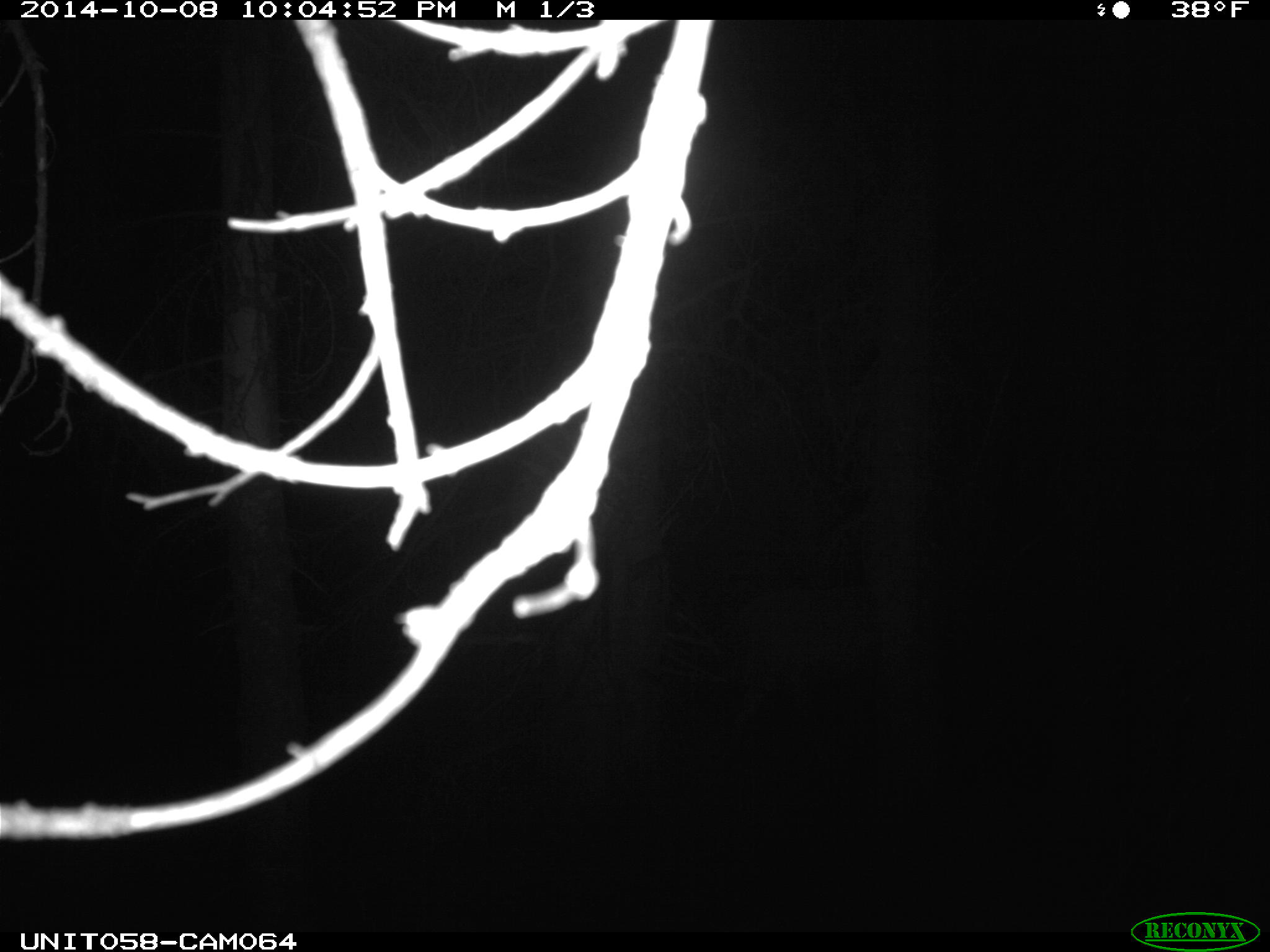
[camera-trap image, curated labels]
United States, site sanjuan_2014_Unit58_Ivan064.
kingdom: Animalia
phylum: Chordata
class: Mammalia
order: Artiodactyla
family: Cervidae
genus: Cervus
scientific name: Cervus elaphus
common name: red deer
Cervus elaphus (red deer).